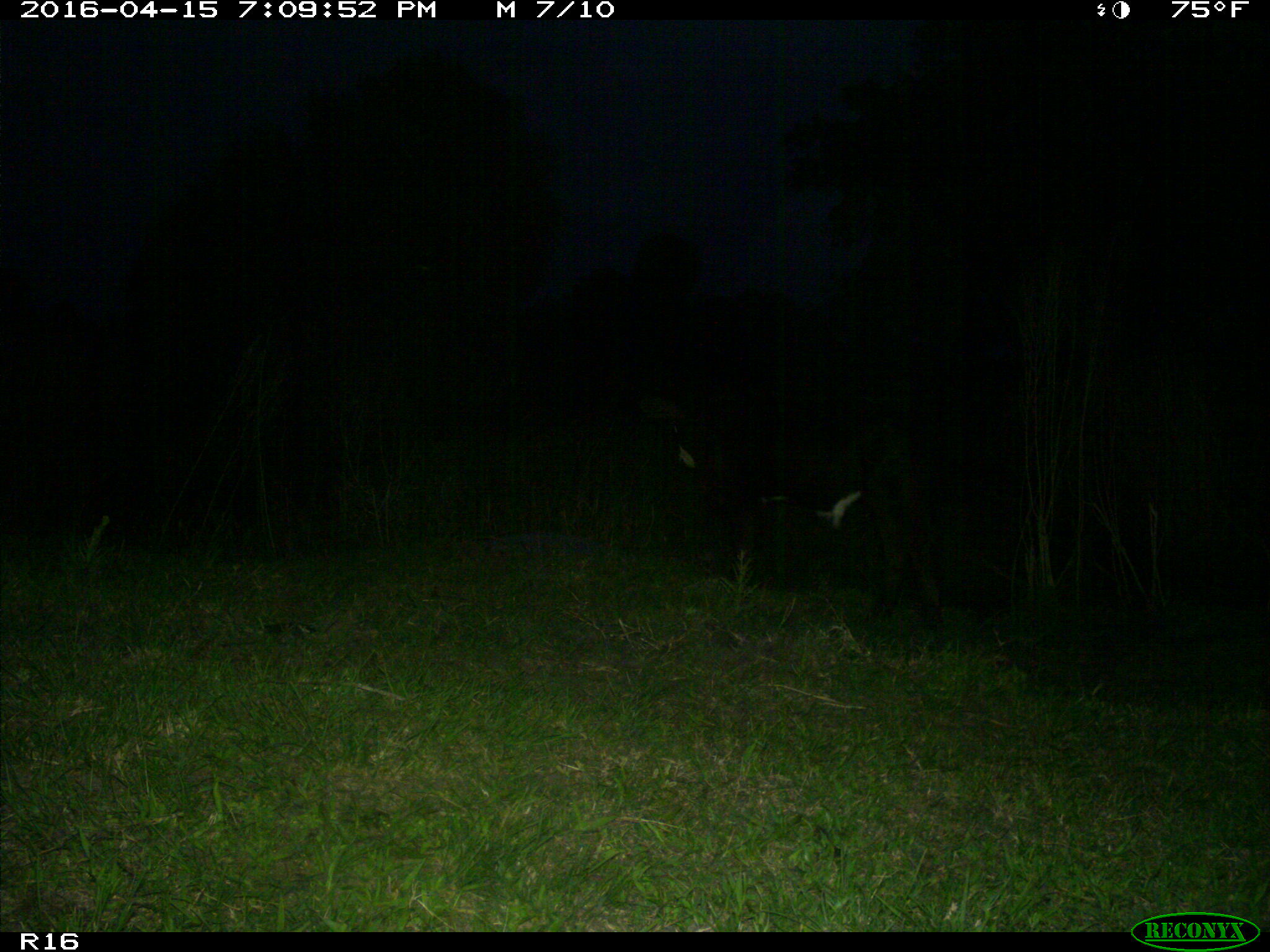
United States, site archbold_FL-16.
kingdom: Animalia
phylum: Chordata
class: Mammalia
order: Artiodactyla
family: Bovidae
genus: Bos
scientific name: Bos taurus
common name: domestic cow